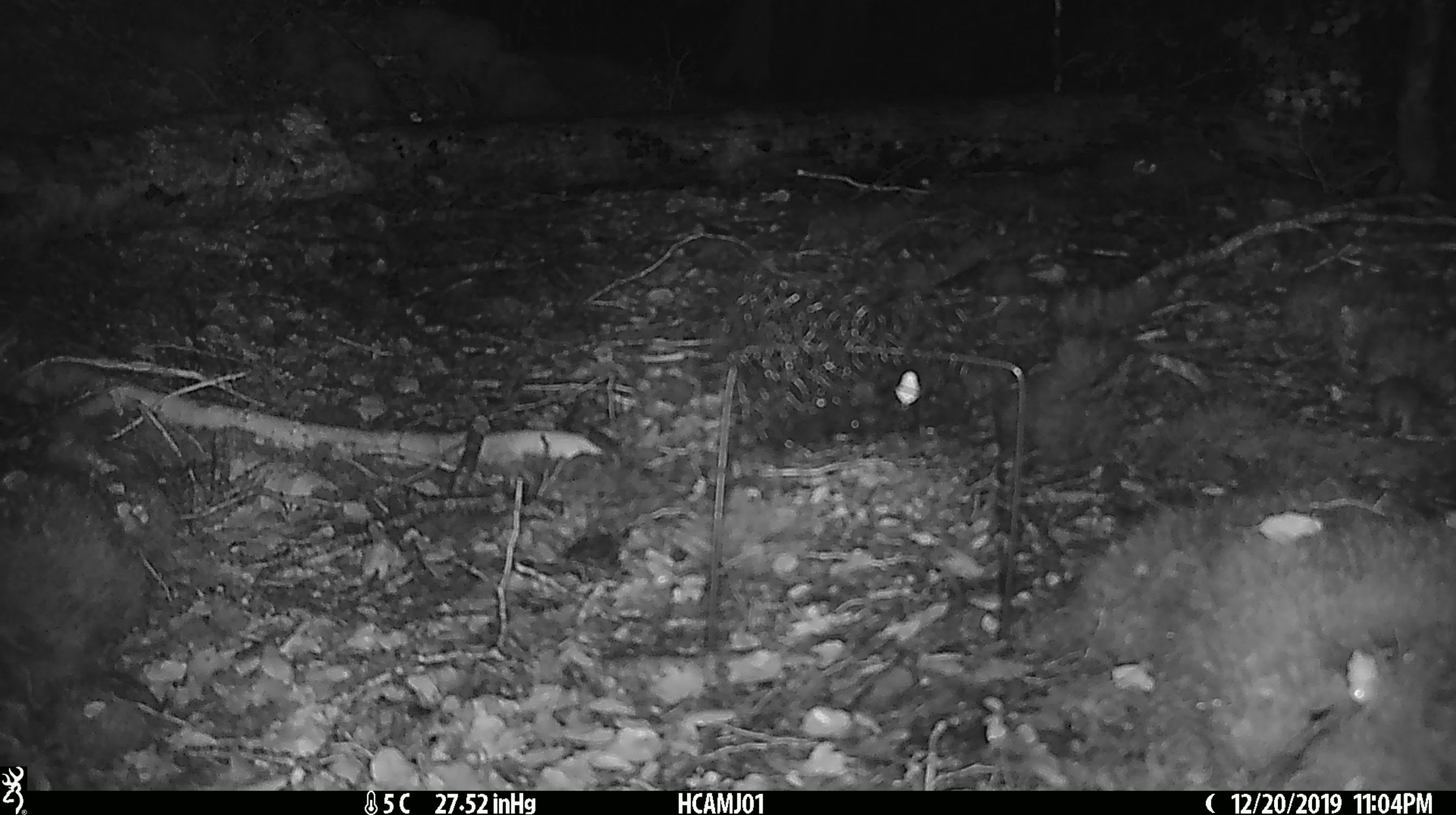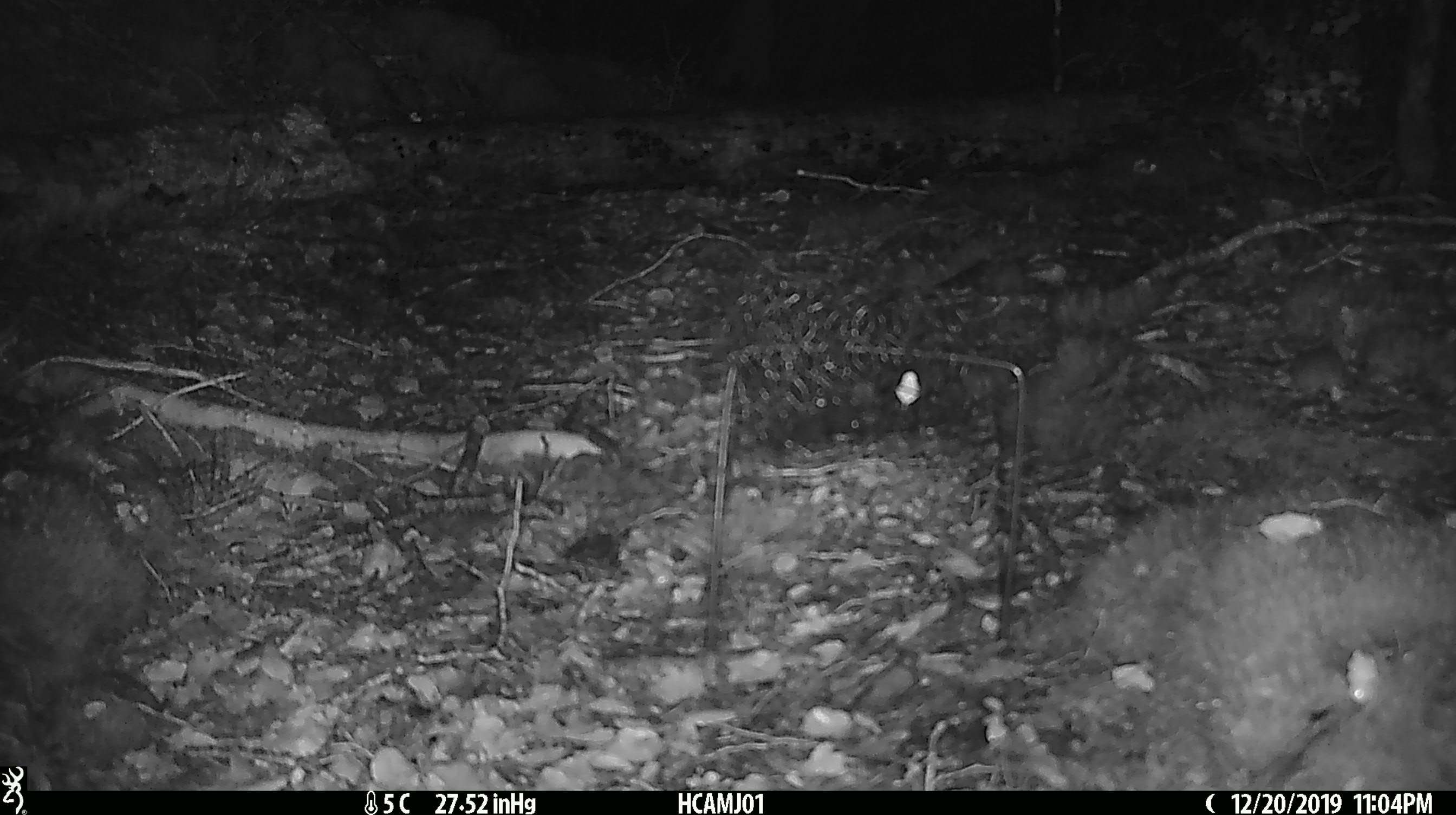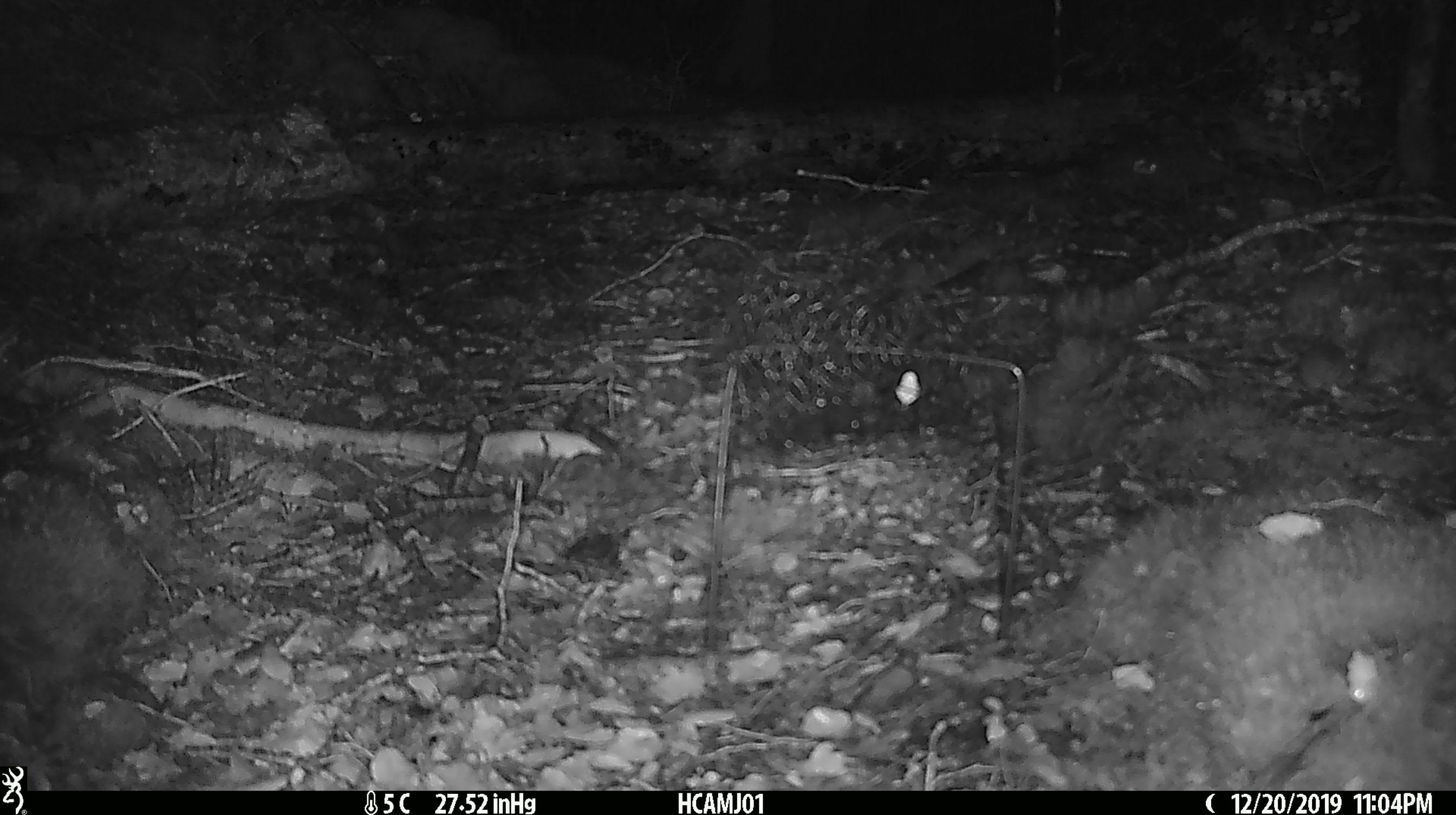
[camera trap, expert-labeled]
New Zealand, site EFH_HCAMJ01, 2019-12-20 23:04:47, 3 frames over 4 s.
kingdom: Animalia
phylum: Chordata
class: Mammalia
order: Rodentia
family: Muridae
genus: Mus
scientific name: Mus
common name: mouse